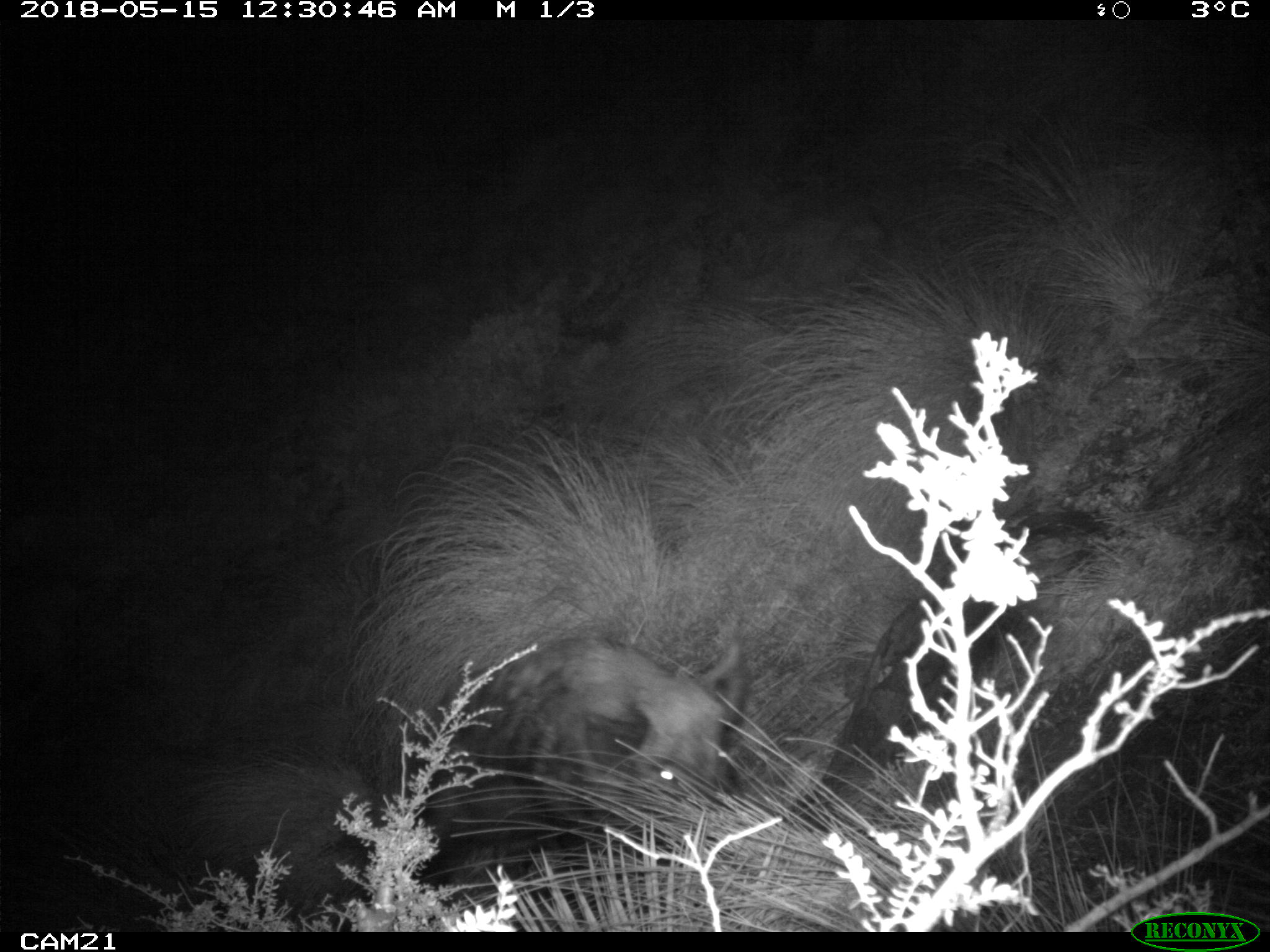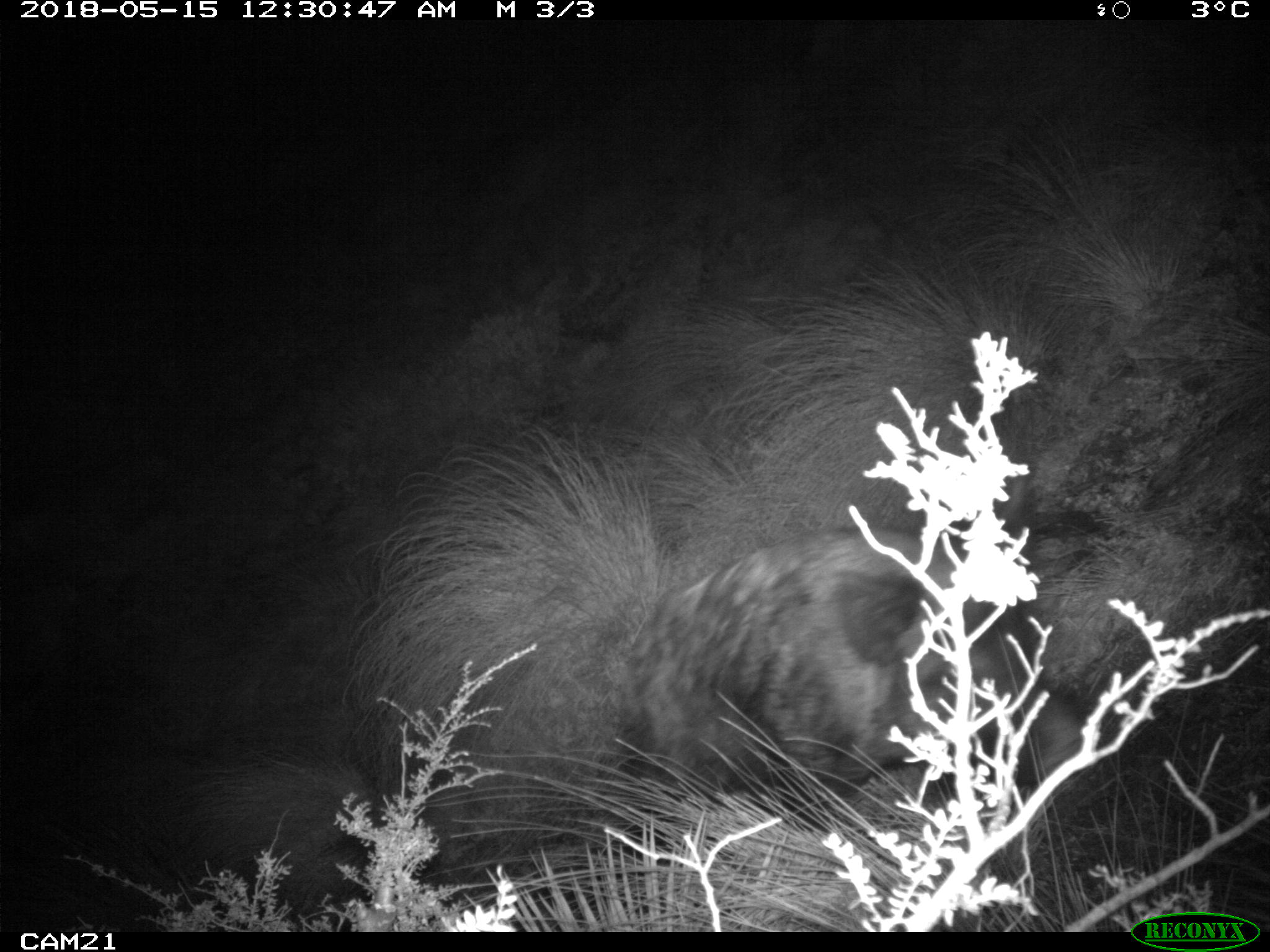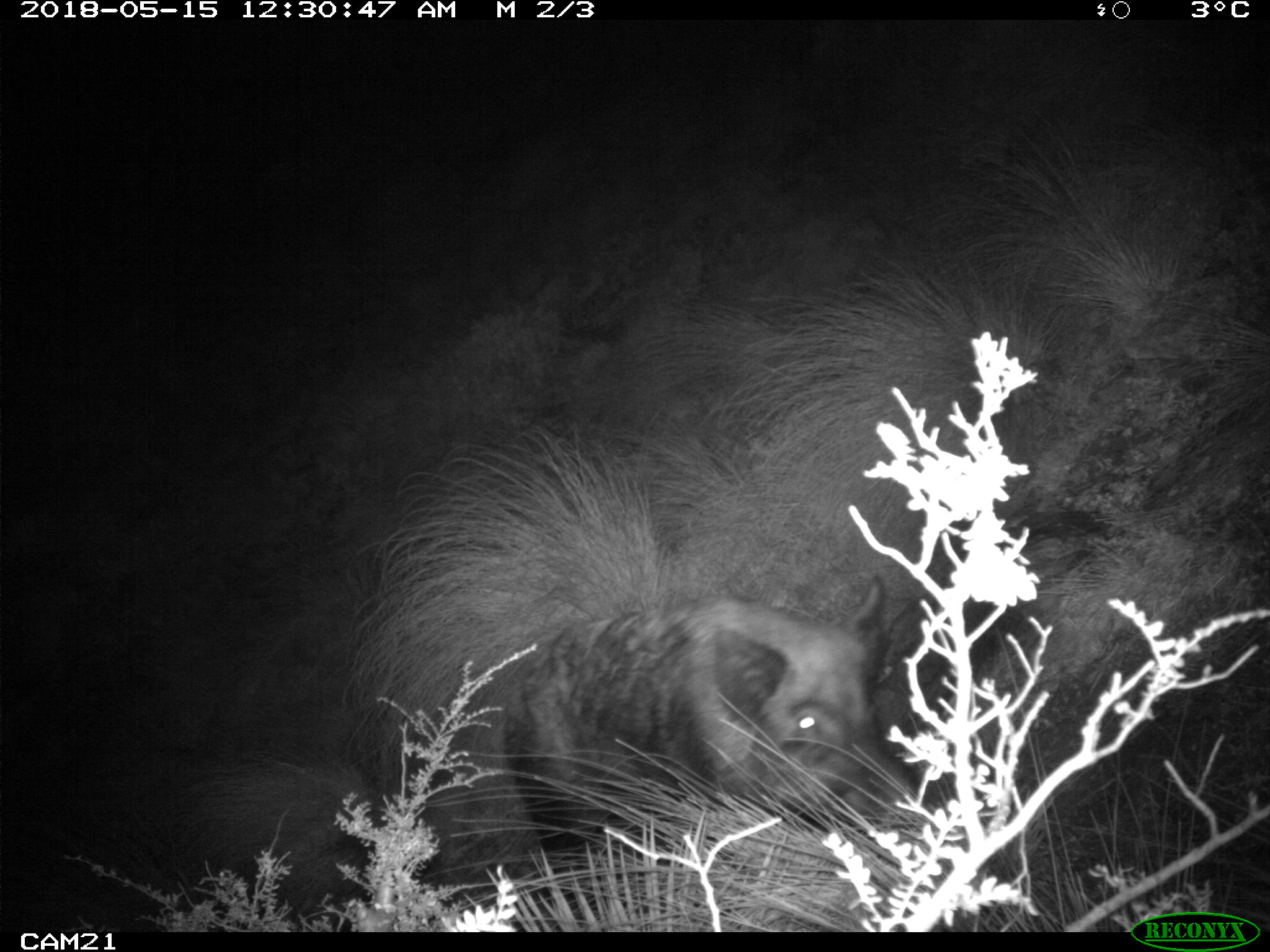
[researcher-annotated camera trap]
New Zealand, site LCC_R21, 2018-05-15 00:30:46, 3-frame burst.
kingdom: Animalia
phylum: Chordata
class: Mammalia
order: Artiodactyla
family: Suidae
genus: Sus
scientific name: Sus scrofa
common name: pig